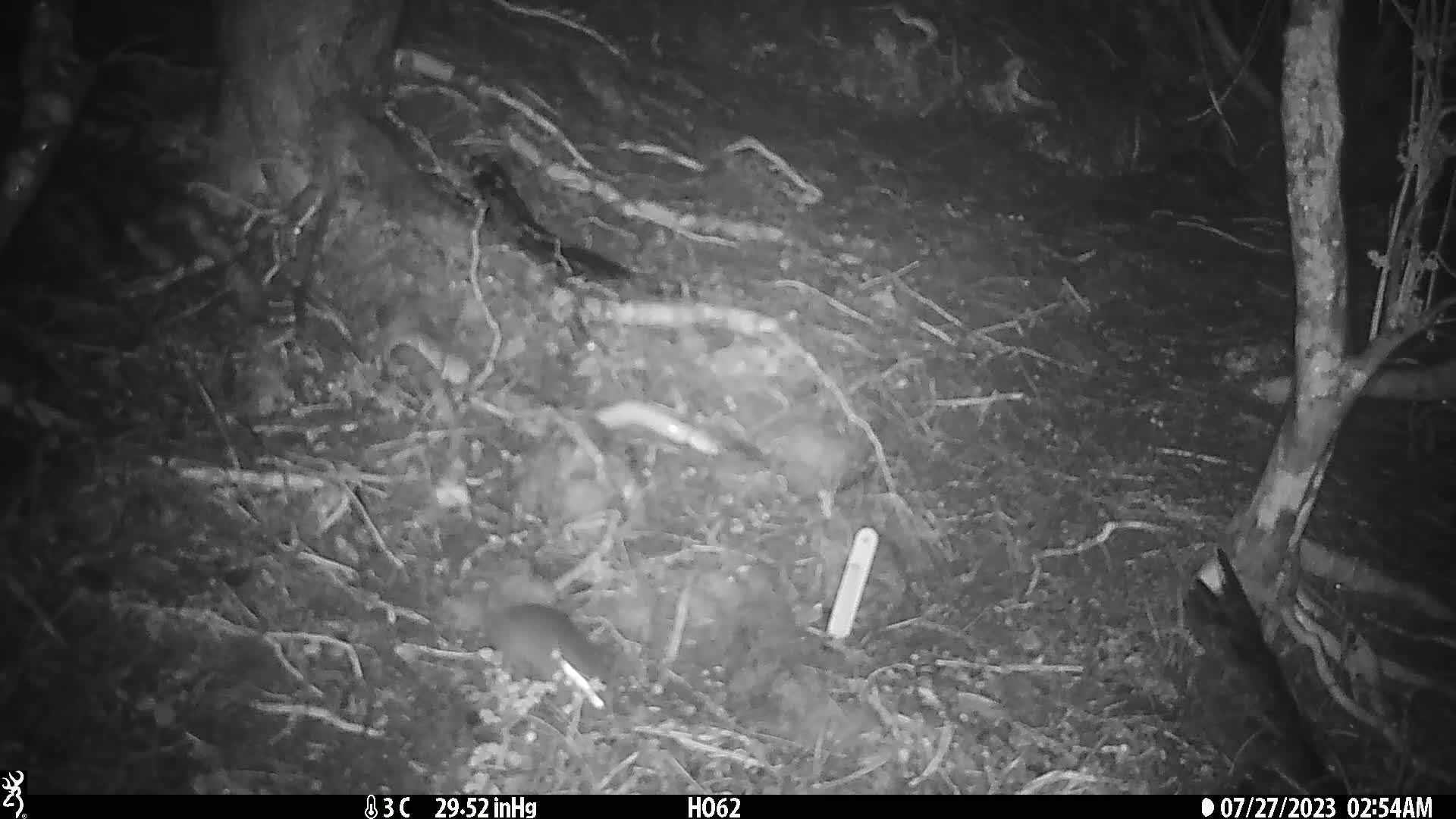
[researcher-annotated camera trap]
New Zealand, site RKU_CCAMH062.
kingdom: Animalia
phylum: Chordata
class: Mammalia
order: Rodentia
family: Muridae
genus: Rattus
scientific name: Rattus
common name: rat